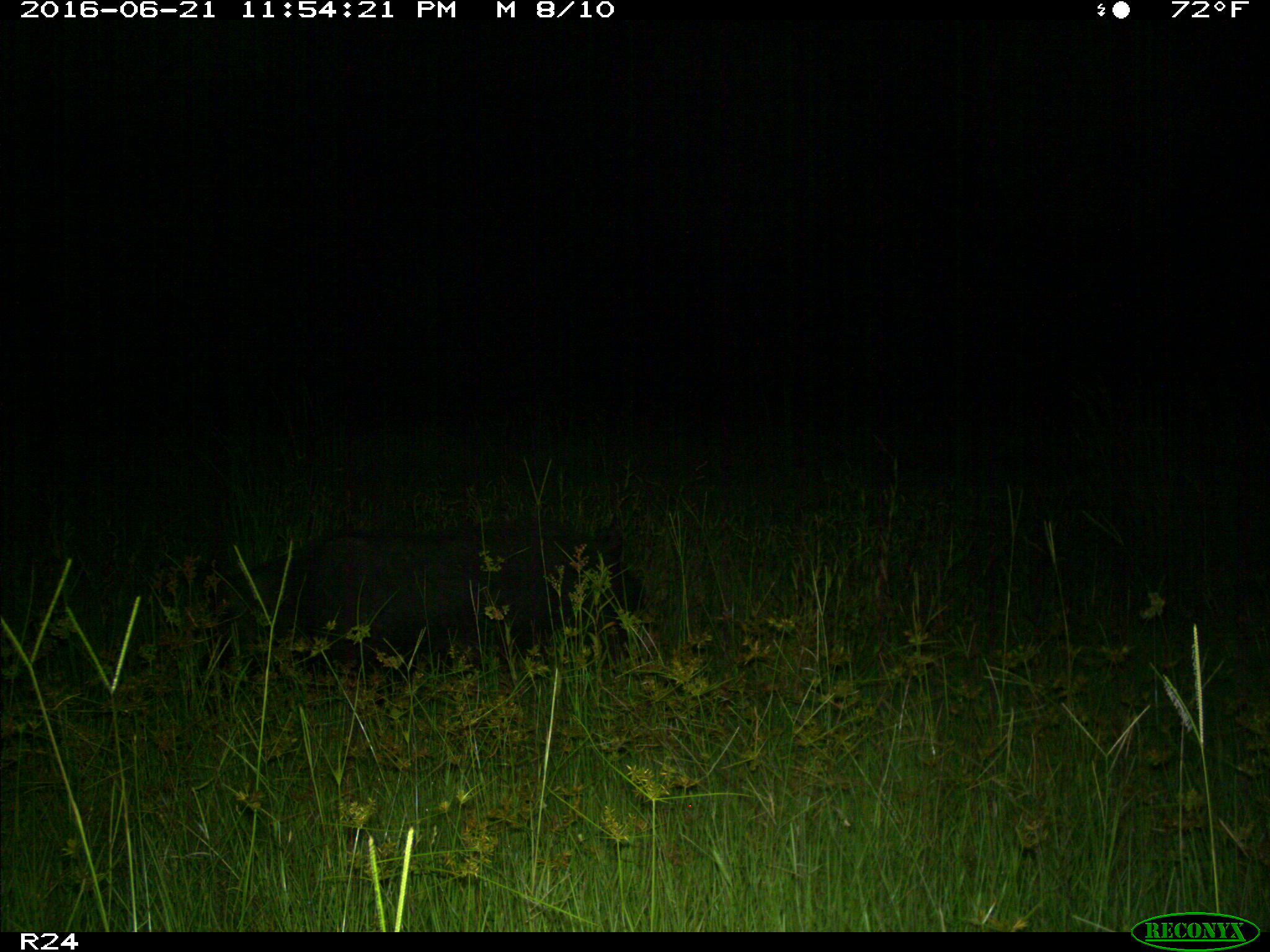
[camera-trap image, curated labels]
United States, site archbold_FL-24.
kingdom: Animalia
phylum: Chordata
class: Mammalia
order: Artiodactyla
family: Suidae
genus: Sus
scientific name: Sus scrofa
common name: wild boar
Sus scrofa (wild boar).